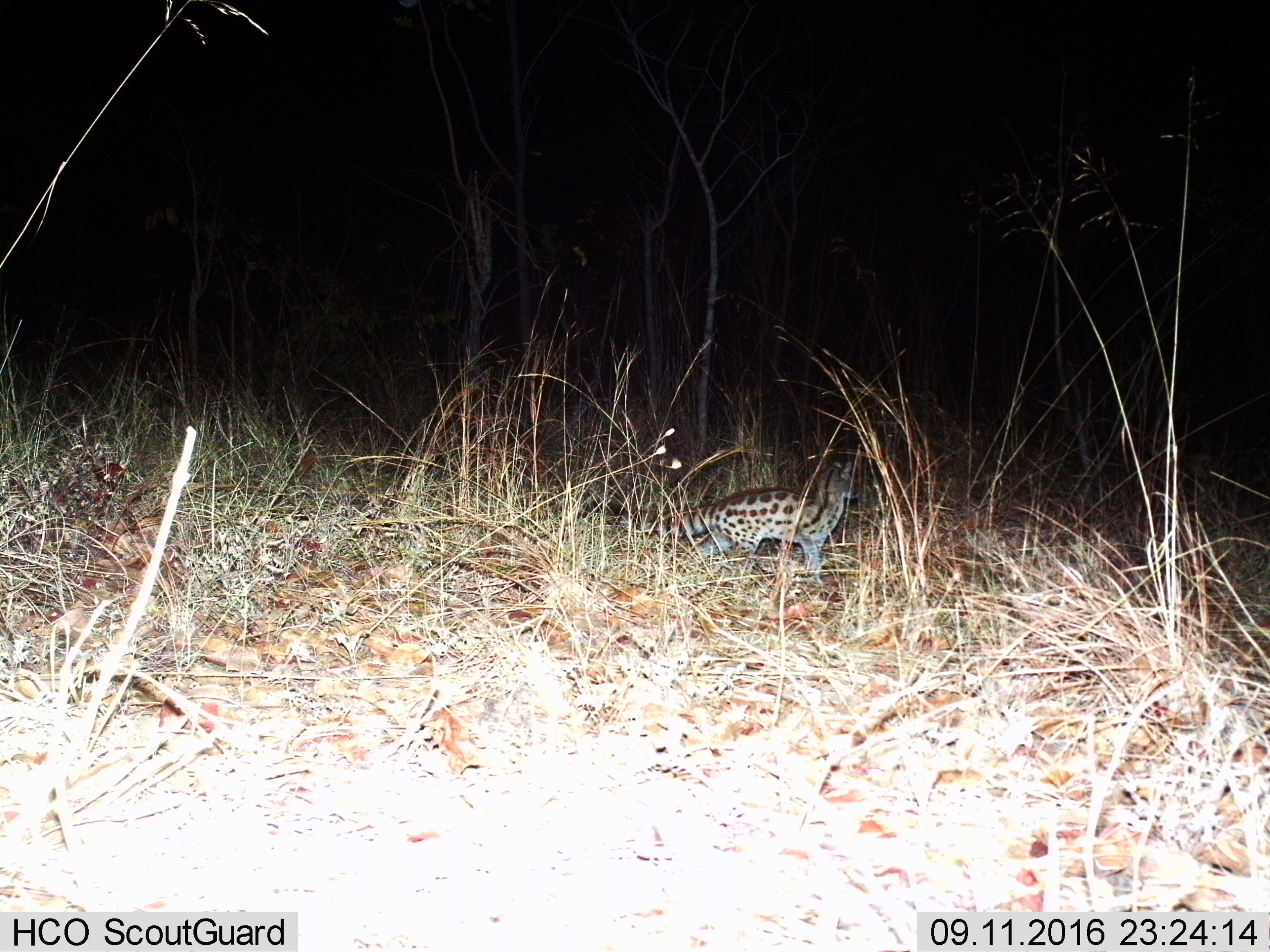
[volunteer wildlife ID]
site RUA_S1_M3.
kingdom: Animalia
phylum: Chordata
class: Mammalia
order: Carnivora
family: Viverridae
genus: Genetta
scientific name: Genetta genetta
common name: small-spotted genet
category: genetcommonsmallspotted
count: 1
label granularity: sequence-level